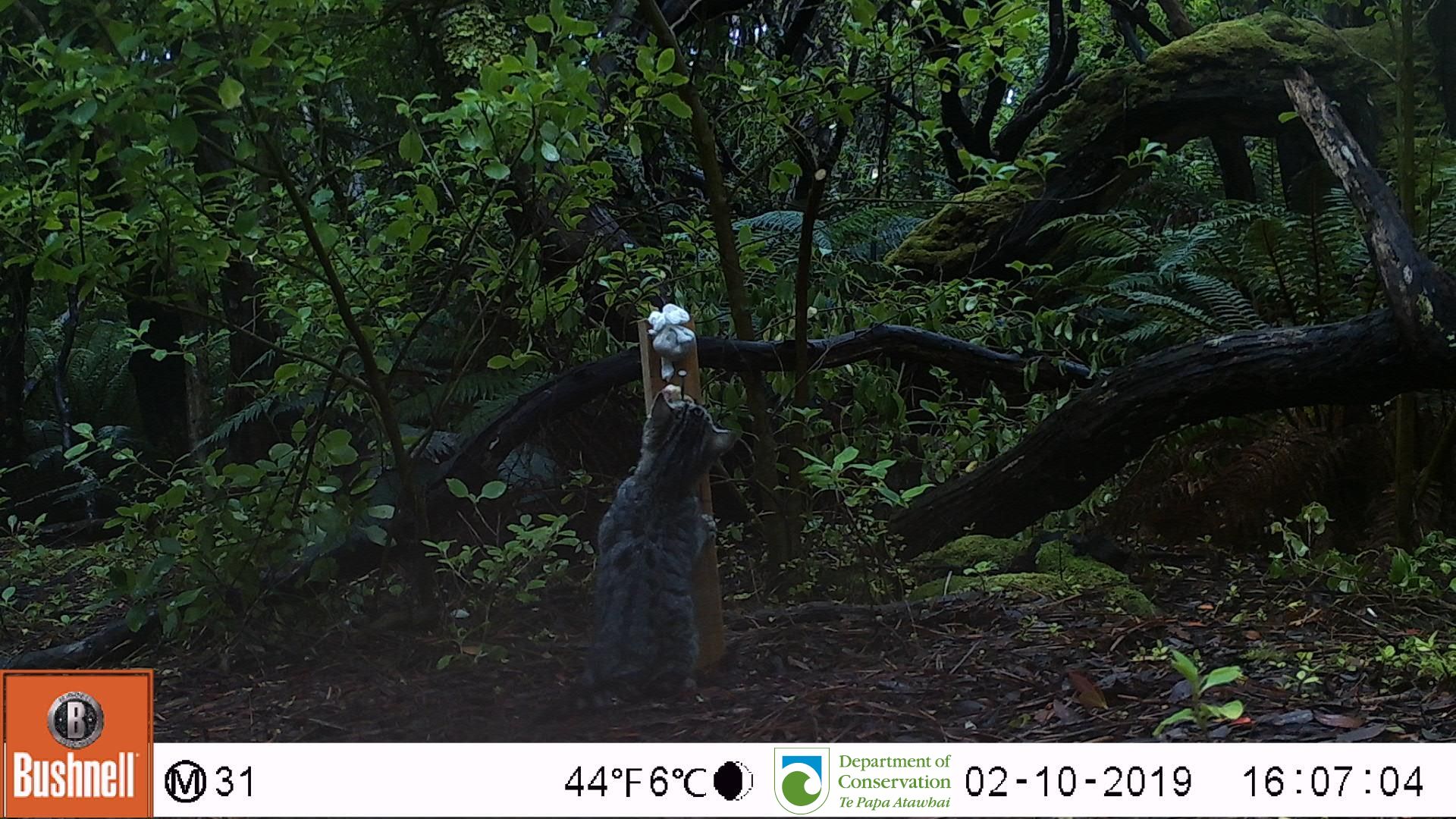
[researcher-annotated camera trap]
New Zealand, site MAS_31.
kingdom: Animalia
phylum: Chordata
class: Mammalia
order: Carnivora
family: Felidae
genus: Felis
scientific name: Felis catus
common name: domestic cat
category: cat